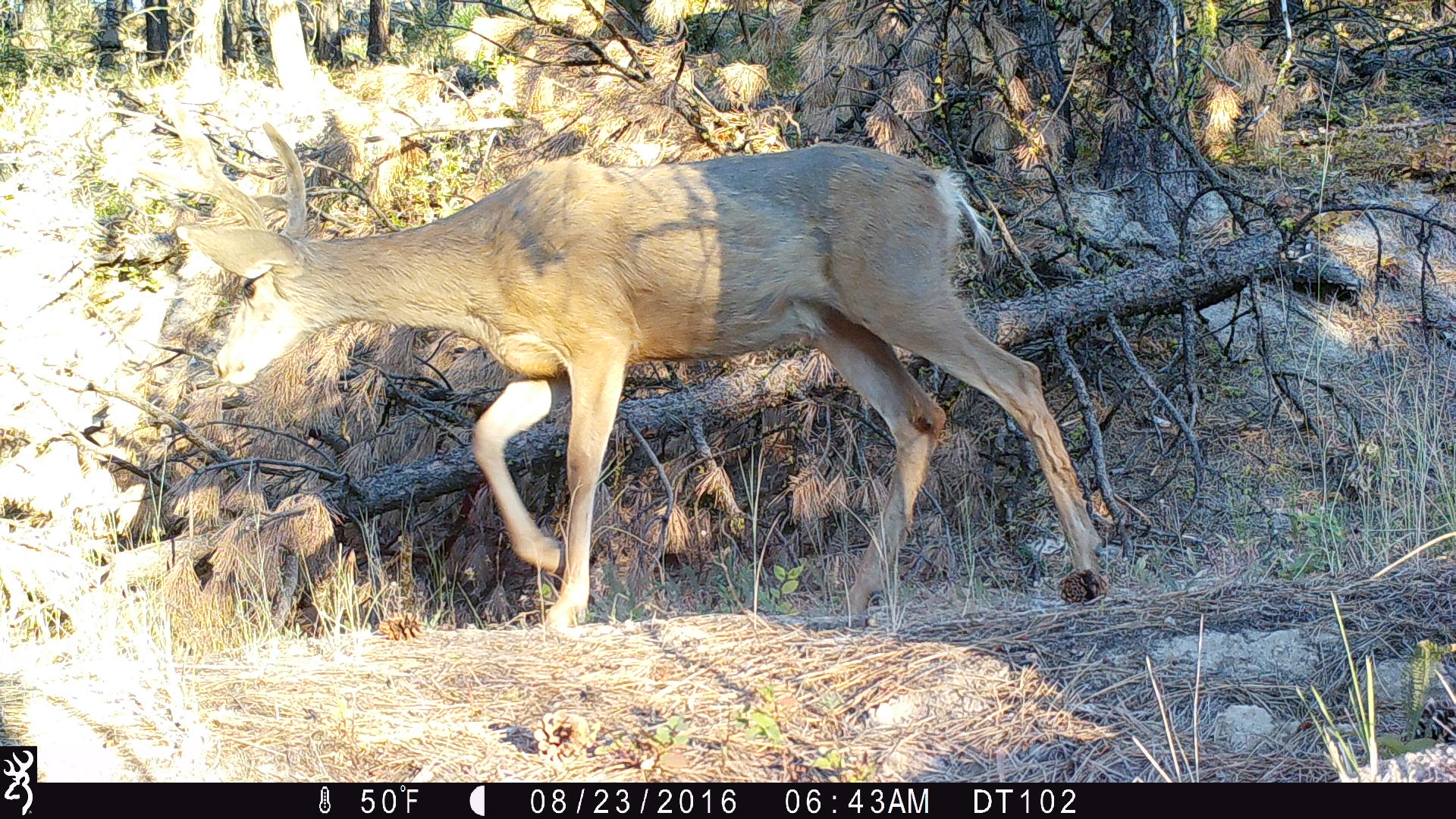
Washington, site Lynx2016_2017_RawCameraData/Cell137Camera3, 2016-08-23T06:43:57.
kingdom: Animalia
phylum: Chordata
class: Mammalia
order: Artiodactyla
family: Cervidae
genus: Odocoileus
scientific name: Odocoileus hemionus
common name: mule deer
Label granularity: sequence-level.